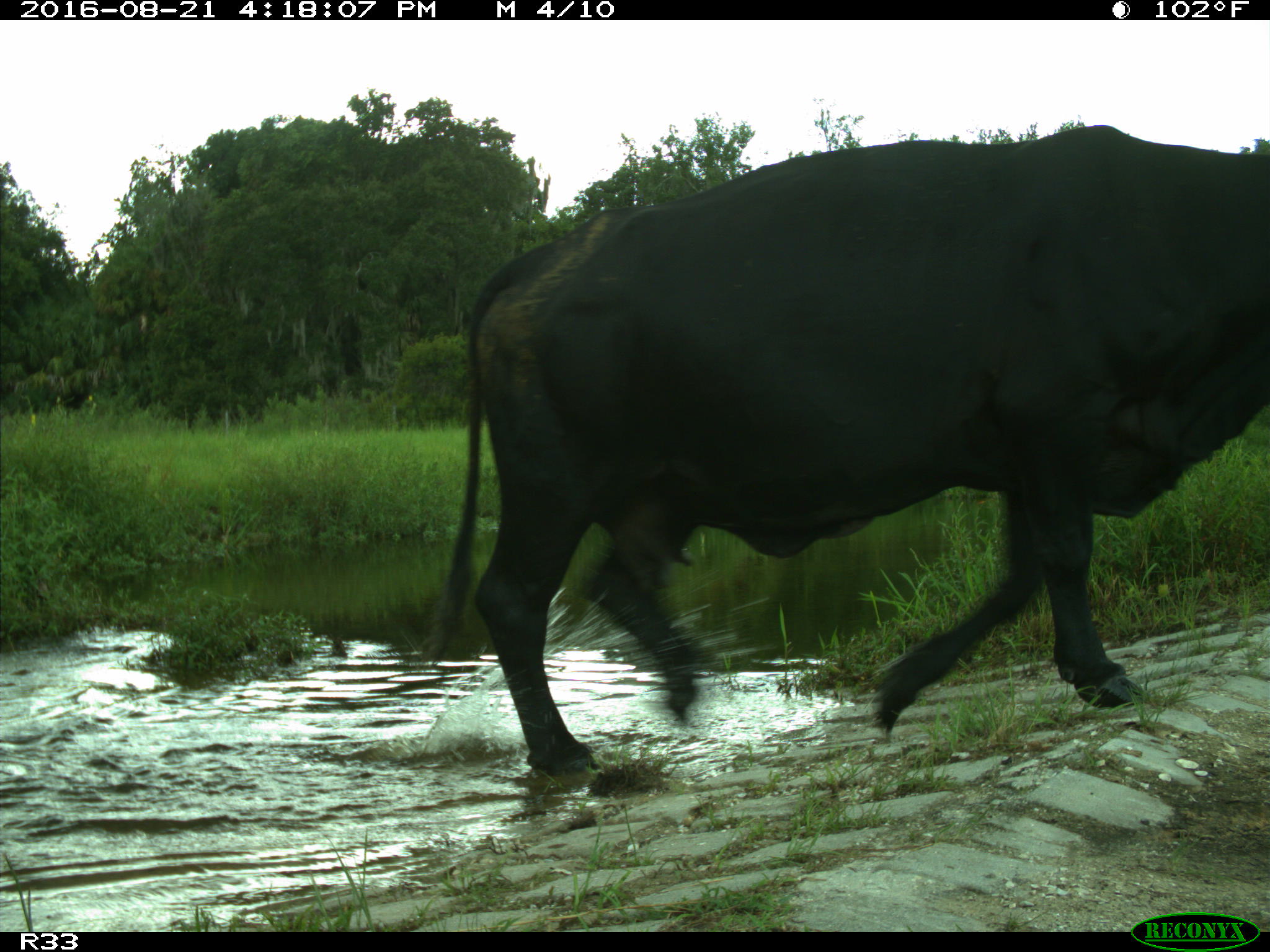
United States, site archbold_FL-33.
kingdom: Animalia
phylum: Chordata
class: Mammalia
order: Artiodactyla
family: Bovidae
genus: Bos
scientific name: Bos taurus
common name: domestic cow